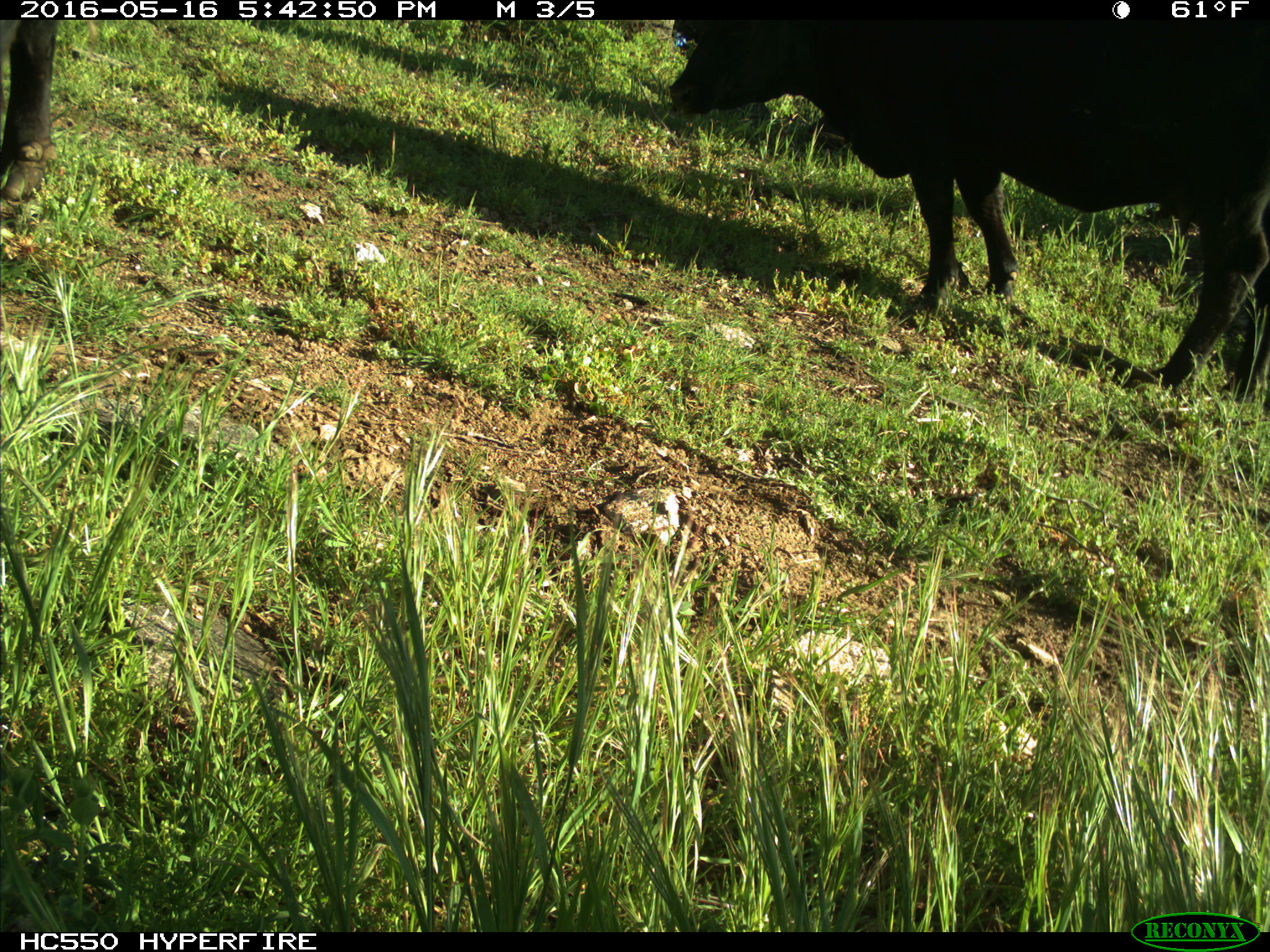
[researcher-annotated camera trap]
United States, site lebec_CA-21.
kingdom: Animalia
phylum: Chordata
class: Mammalia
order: Artiodactyla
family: Bovidae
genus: Bos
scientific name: Bos taurus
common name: domestic cow